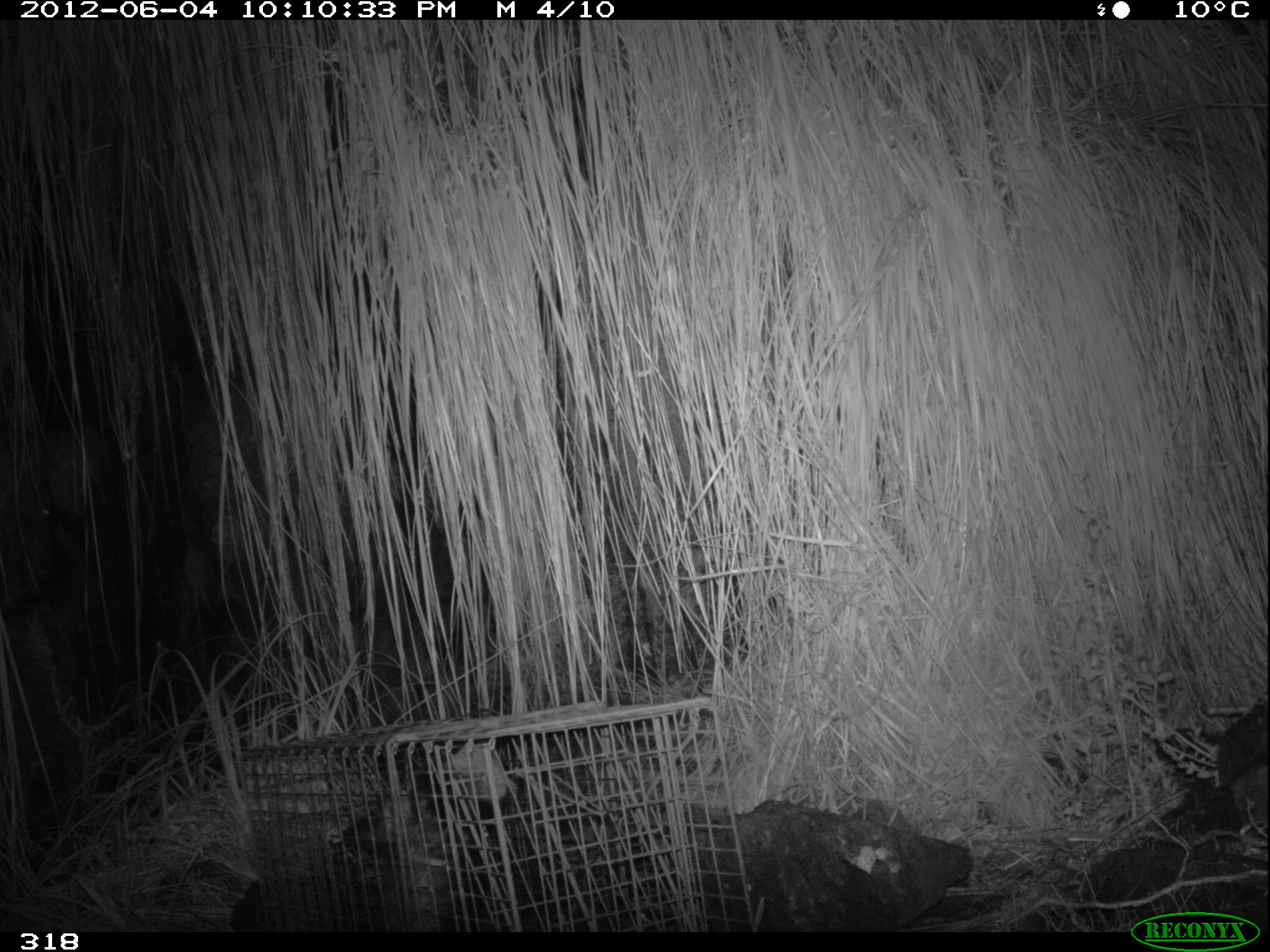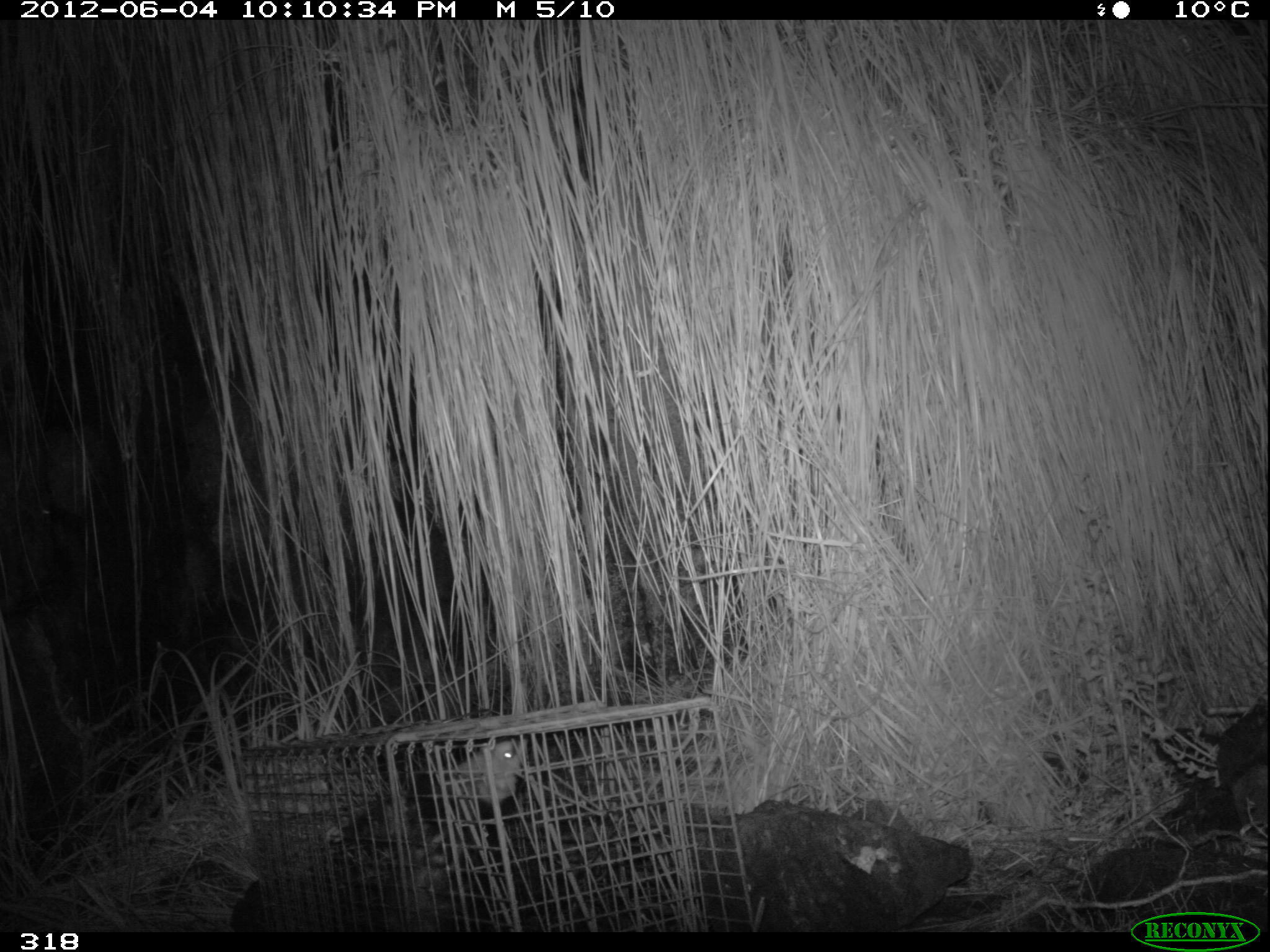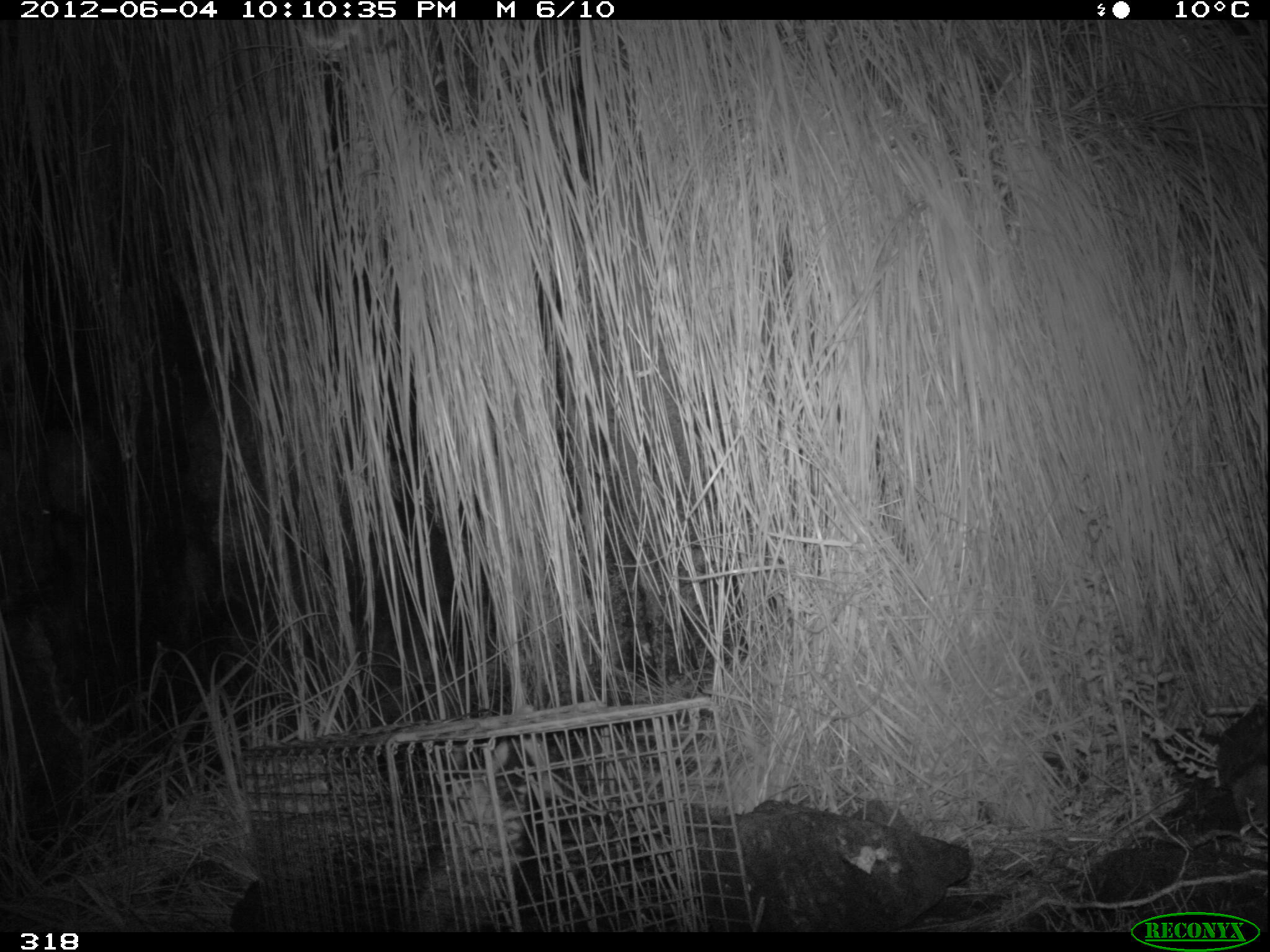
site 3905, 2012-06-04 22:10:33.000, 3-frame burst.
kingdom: Animalia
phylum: Chordata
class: Mammalia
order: Didelphimorphia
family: Didelphidae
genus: Didelphis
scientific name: Didelphis pernigra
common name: andean white-eared opossum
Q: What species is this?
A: Didelphis pernigra (andean white-eared opossum).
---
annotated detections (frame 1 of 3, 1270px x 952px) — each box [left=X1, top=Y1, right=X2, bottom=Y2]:
didelphis pernigra: [left=321, top=743, right=507, bottom=933]